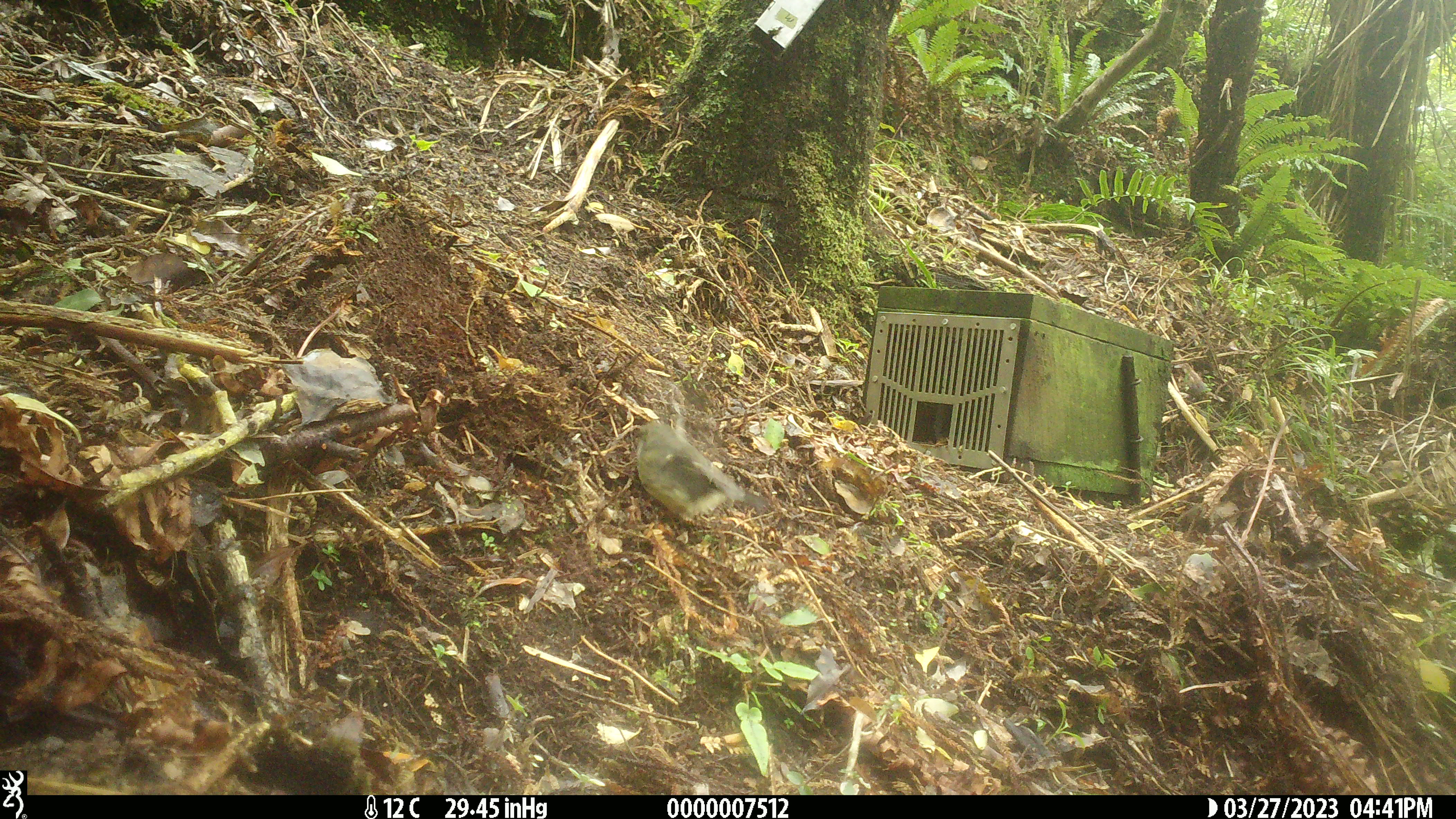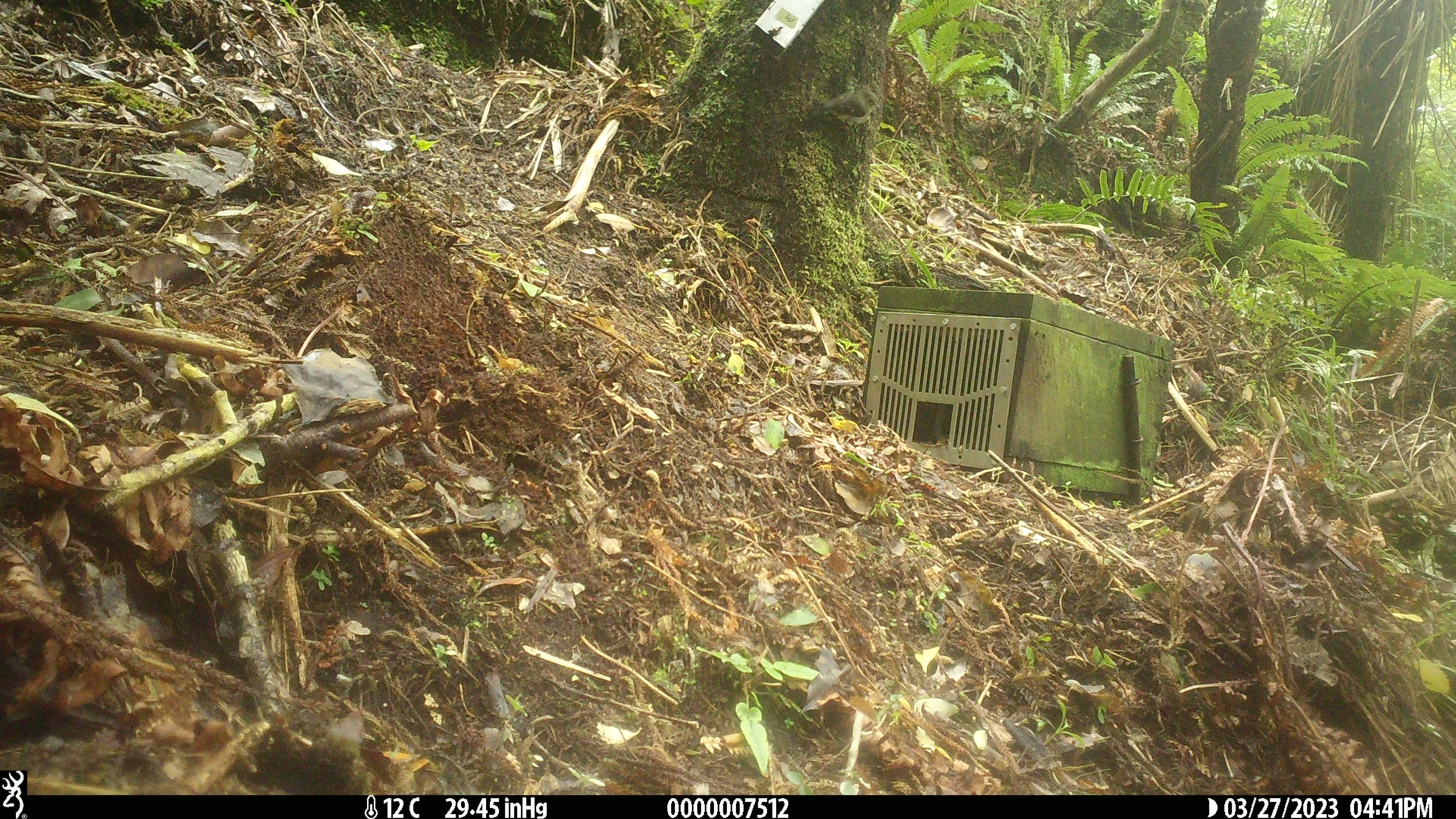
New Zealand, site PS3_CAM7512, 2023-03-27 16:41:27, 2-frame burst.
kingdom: Animalia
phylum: Chordata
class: Aves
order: Passeriformes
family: Petroicidae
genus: Petroica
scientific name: Petroica macrocephala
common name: tomtit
Tomtit (Petroica macrocephala).